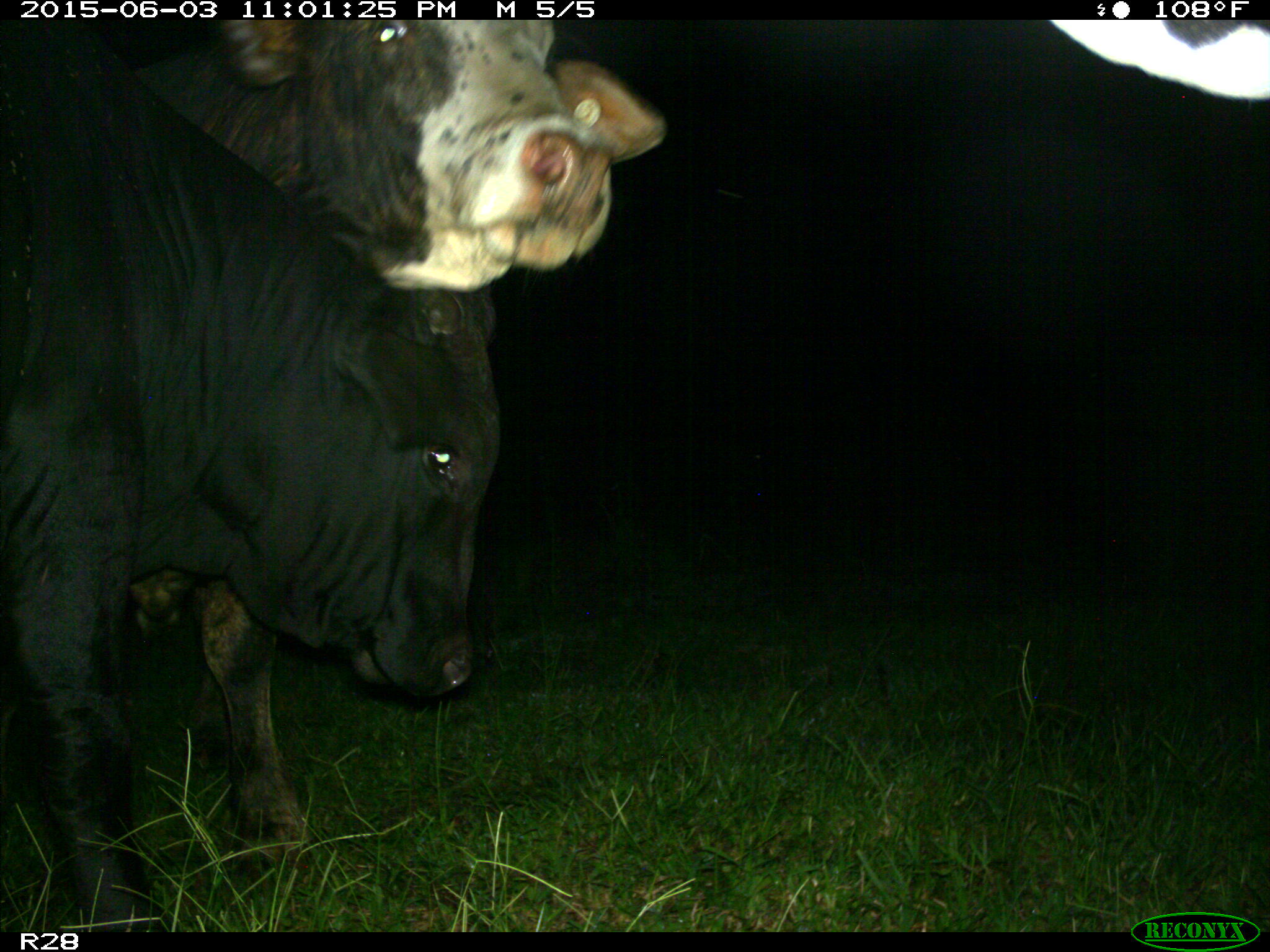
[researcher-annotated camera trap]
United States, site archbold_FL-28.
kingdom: Animalia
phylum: Chordata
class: Mammalia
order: Artiodactyla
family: Bovidae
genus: Bos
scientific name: Bos taurus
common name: domestic cow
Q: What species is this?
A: Bos taurus (domestic cow).